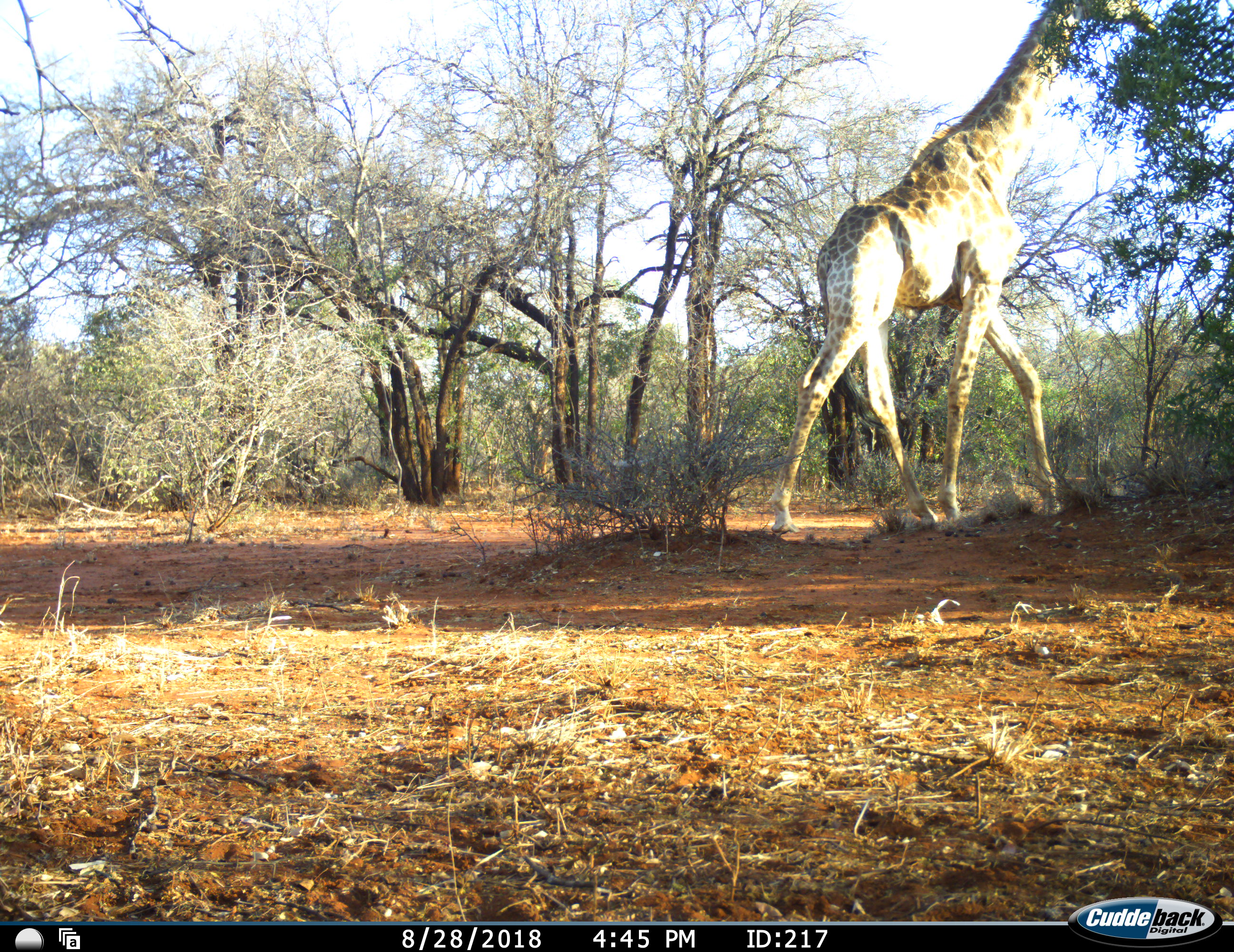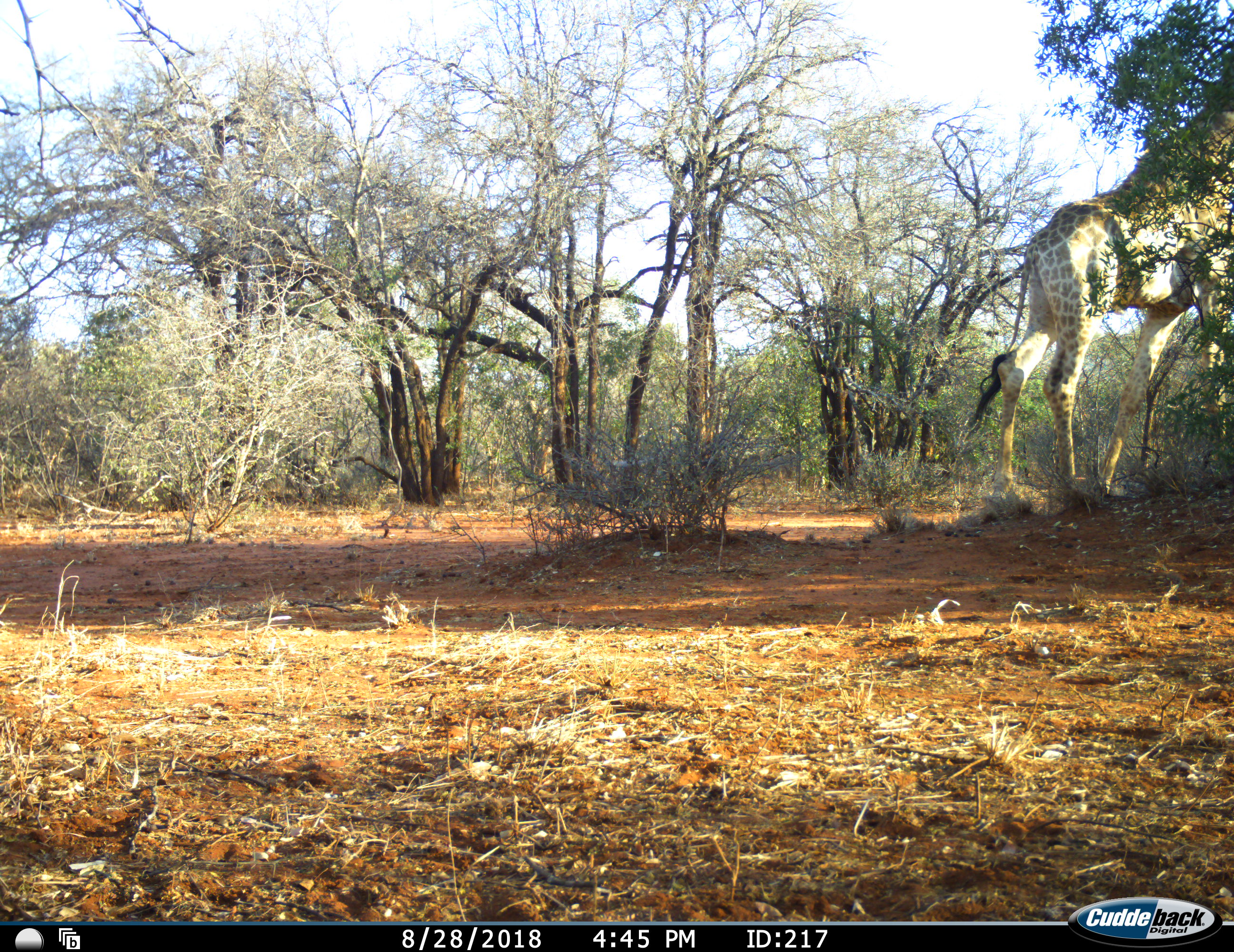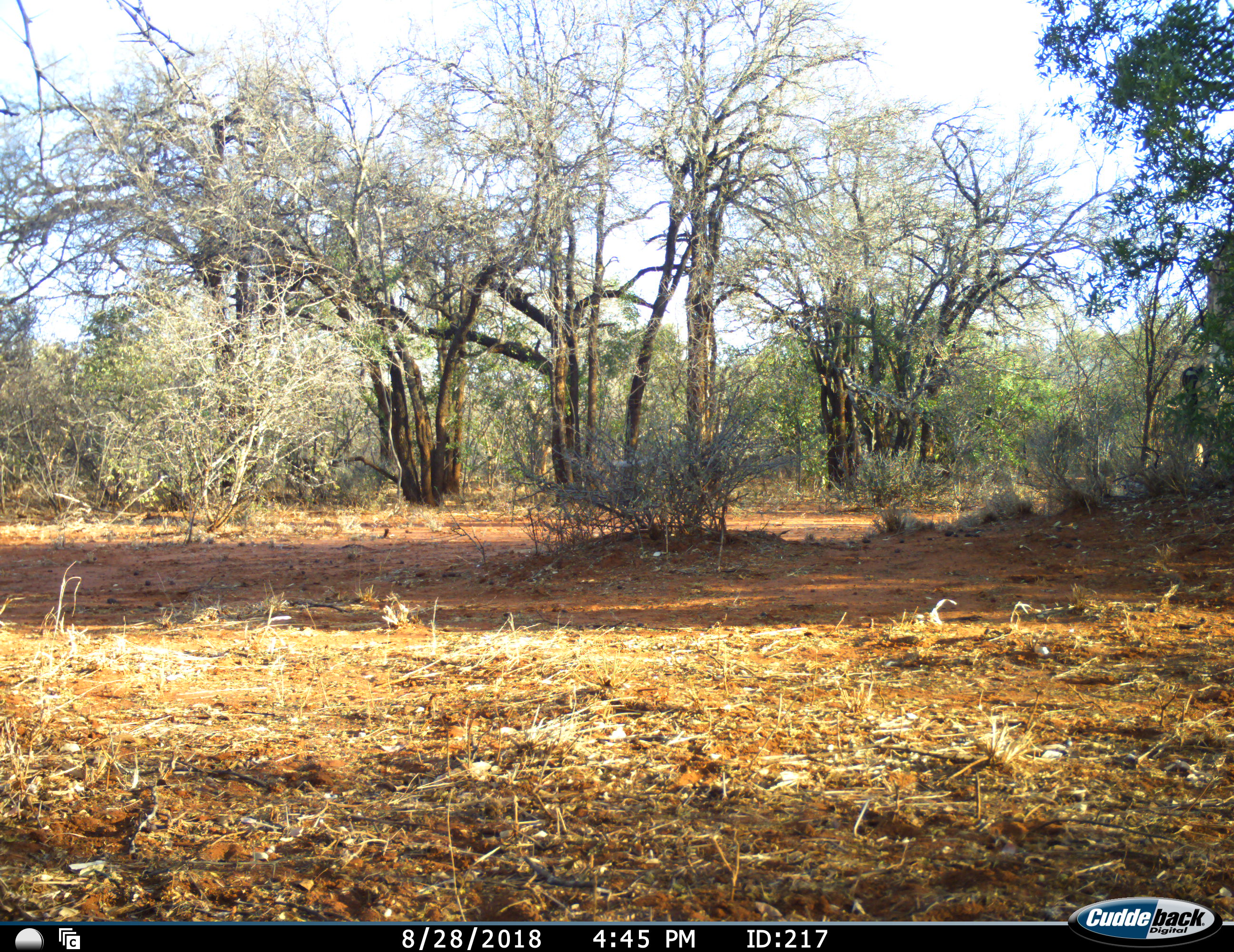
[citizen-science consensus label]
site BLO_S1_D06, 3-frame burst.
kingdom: Animalia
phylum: Chordata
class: Mammalia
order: Artiodactyla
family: Giraffidae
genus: Giraffa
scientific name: Giraffa camelopardalis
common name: giraffe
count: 1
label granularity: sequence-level